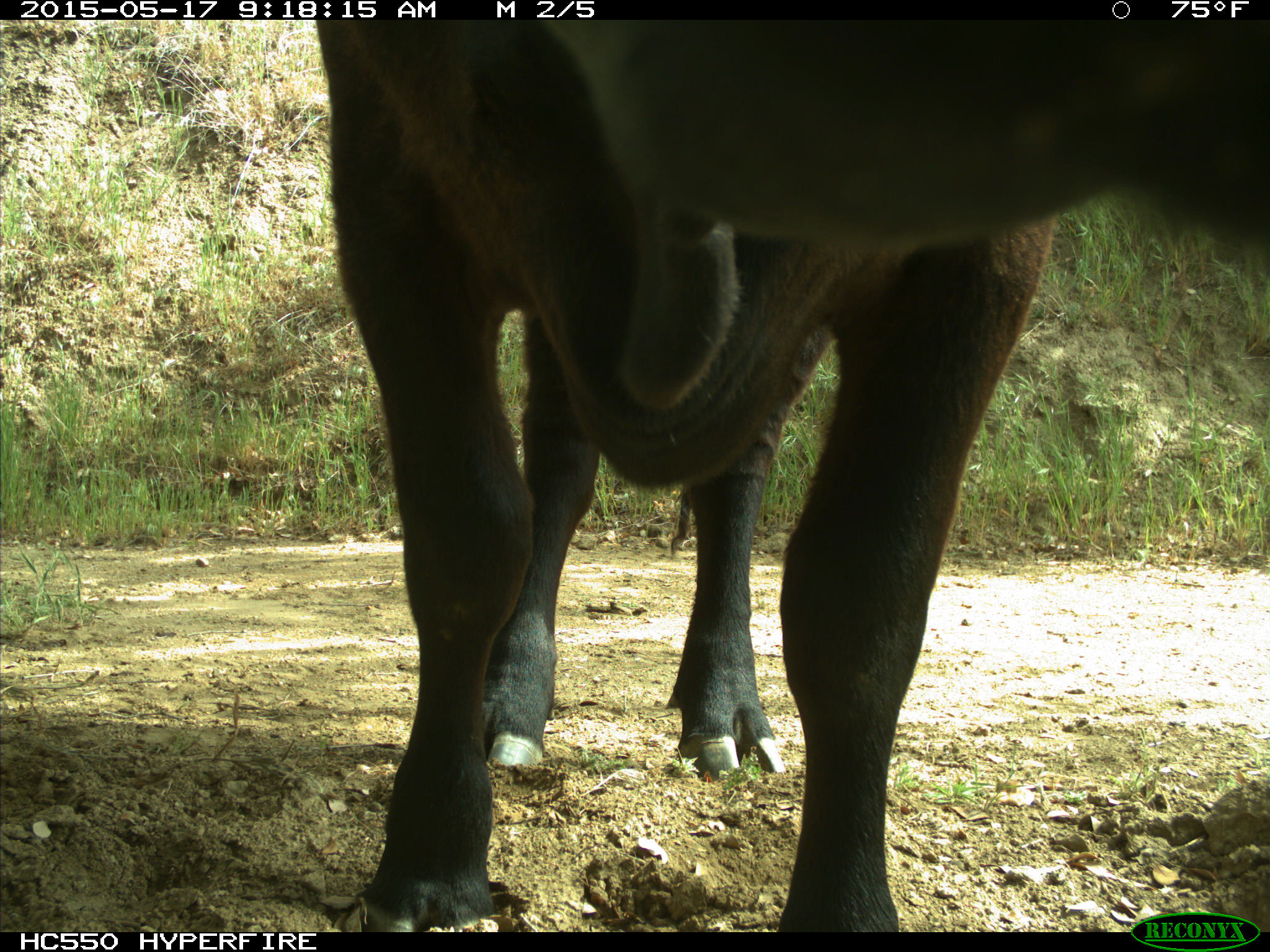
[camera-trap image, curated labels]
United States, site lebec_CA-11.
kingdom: Animalia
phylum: Chordata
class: Mammalia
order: Artiodactyla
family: Bovidae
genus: Bos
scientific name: Bos taurus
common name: domestic cow